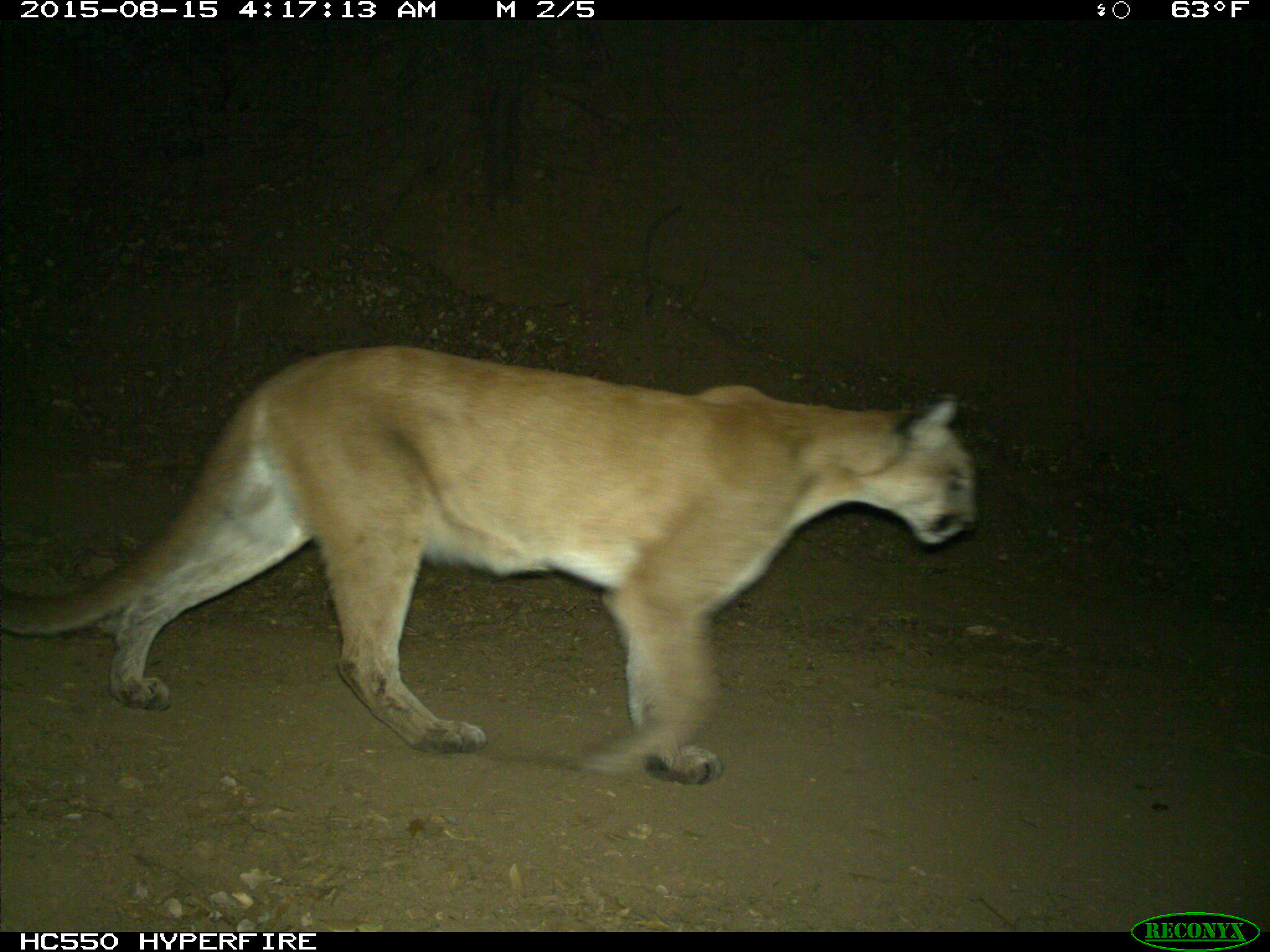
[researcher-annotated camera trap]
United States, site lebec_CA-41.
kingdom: Animalia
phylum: Chordata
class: Mammalia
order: Carnivora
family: Felidae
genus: Puma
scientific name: Puma concolor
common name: mountain lion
Puma concolor (mountain lion).